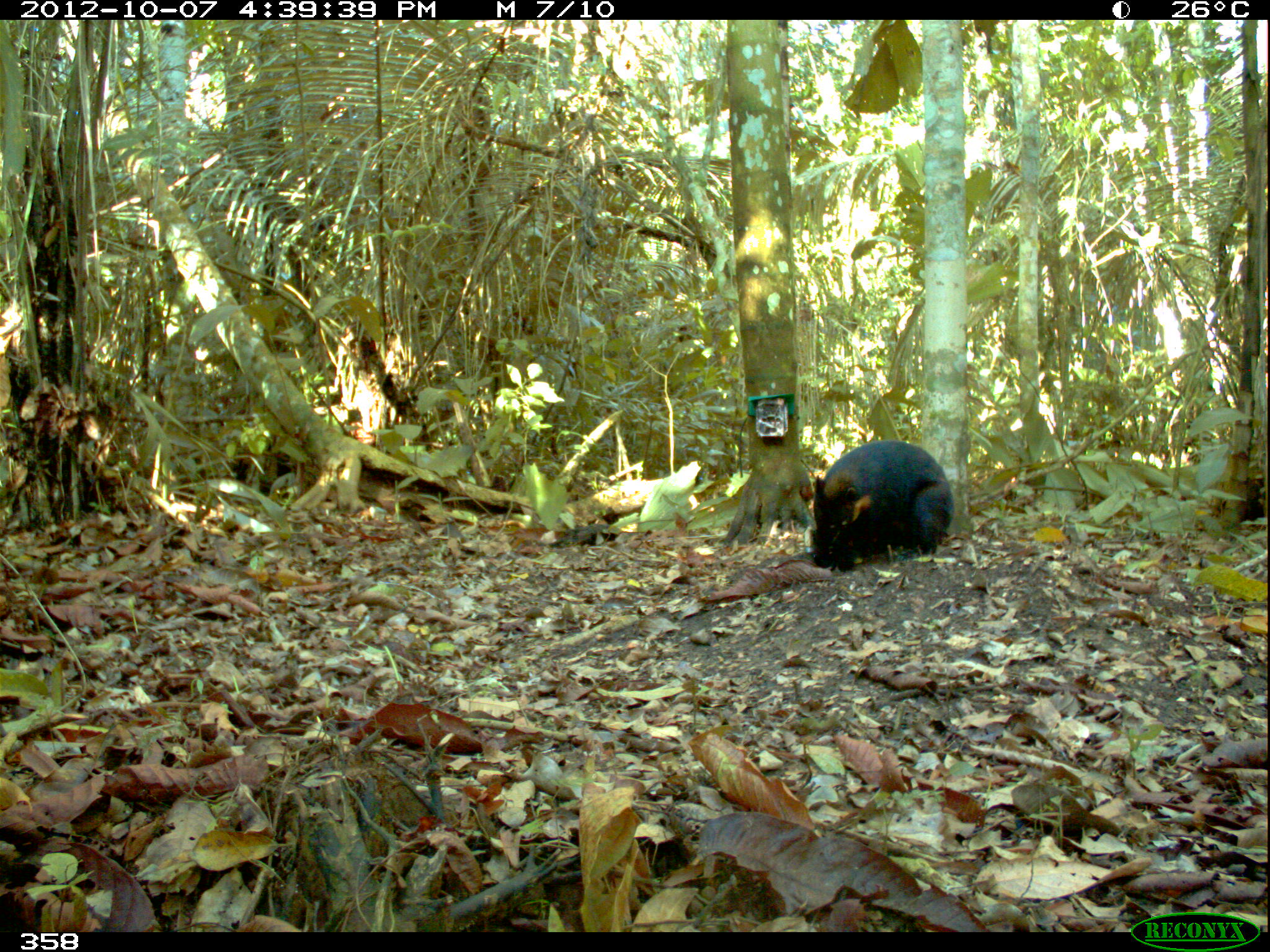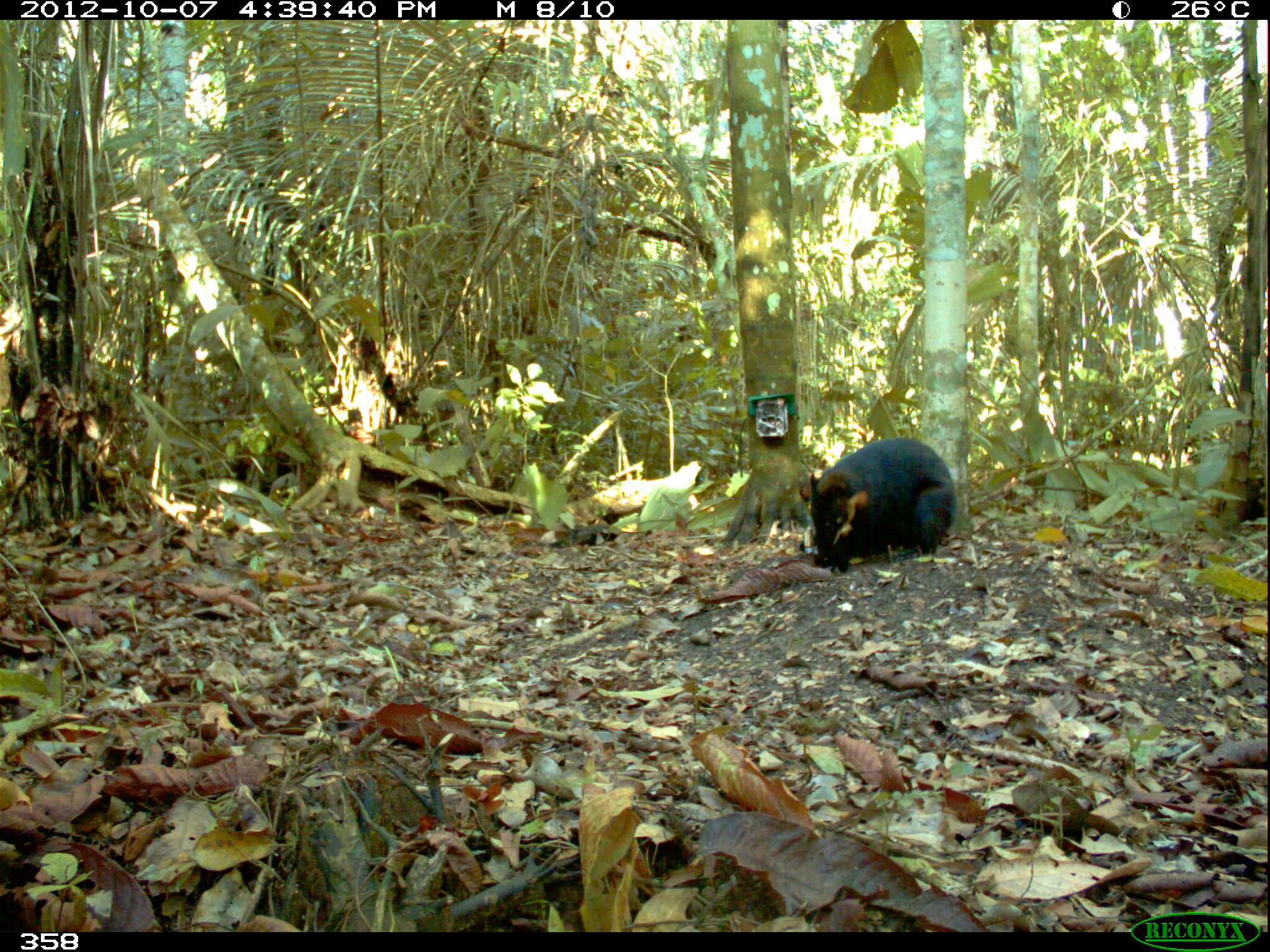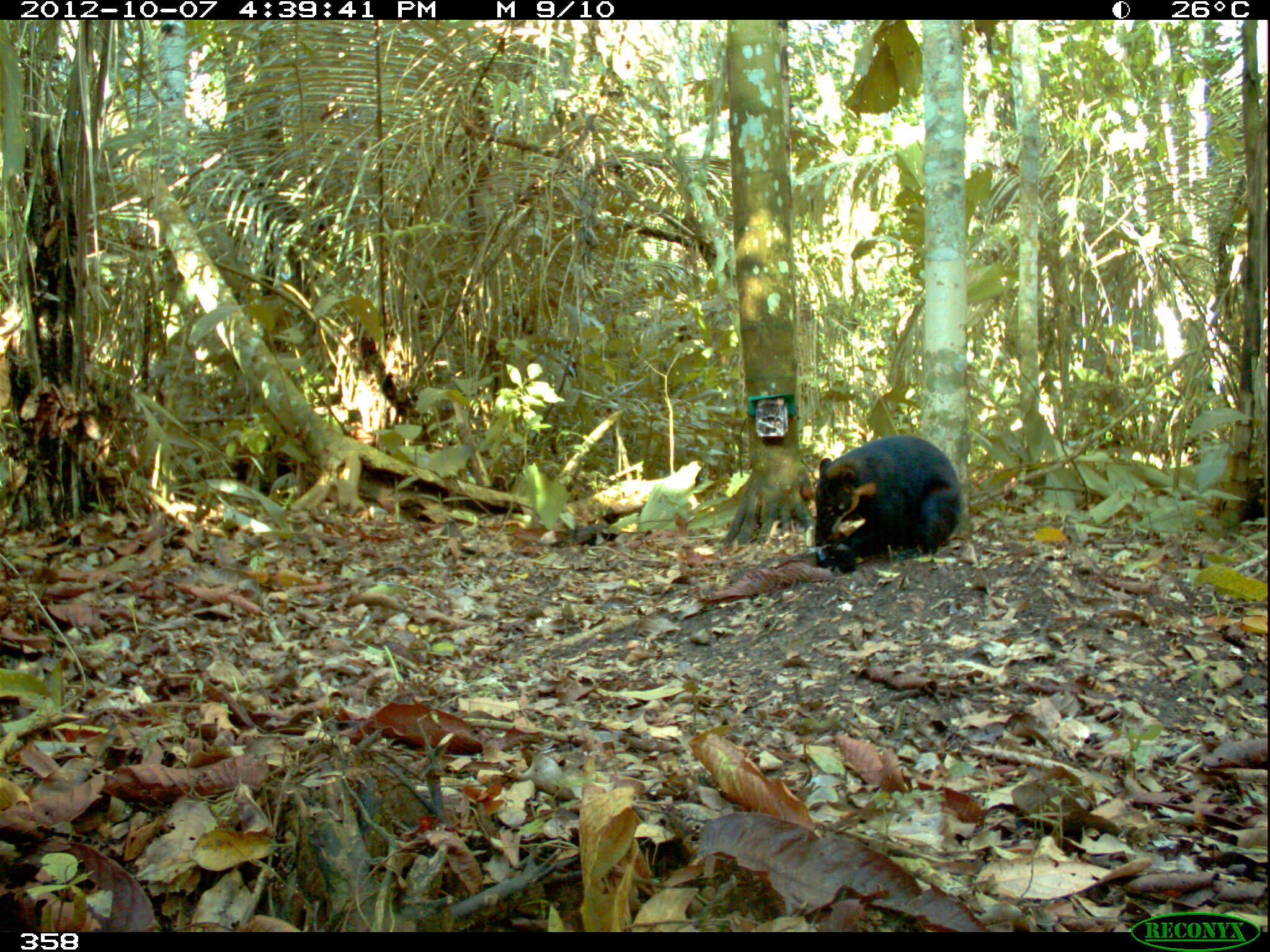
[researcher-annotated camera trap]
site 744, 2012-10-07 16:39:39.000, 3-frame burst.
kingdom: Animalia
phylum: Chordata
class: Mammalia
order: Carnivora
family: Procyonidae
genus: Nasua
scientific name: Nasua nasua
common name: south american coati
Nasua nasua (south american coati).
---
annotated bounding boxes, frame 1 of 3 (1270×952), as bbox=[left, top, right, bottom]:
nasua nasua: bbox=[811, 438, 955, 561]; bbox=[810, 524, 864, 572]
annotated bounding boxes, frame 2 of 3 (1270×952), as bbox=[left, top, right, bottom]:
nasua nasua: bbox=[808, 436, 956, 561]; bbox=[815, 537, 855, 573]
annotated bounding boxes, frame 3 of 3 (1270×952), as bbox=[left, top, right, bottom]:
nasua nasua: bbox=[813, 433, 963, 558]; bbox=[815, 519, 866, 573]